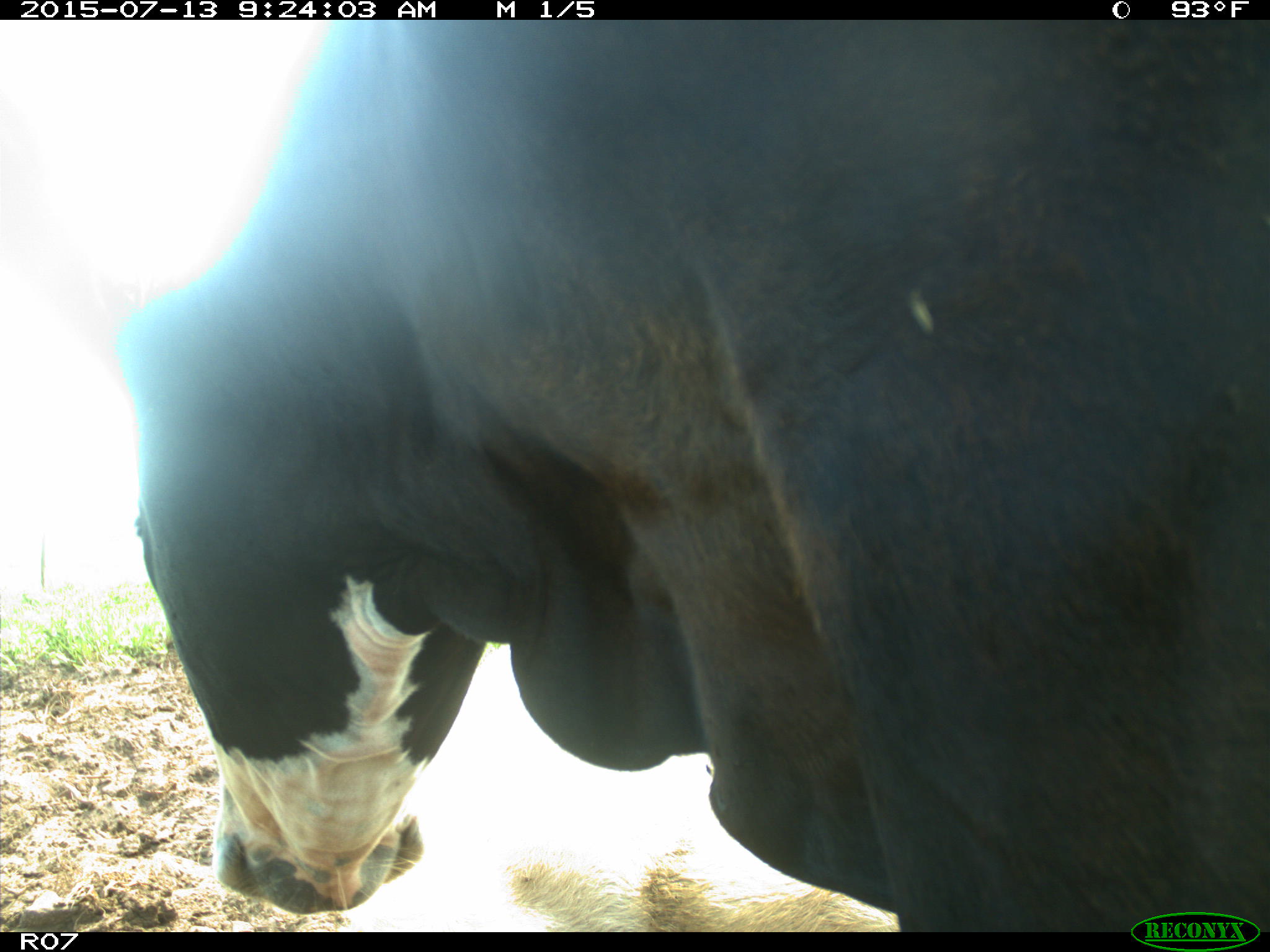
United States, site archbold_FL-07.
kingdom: Animalia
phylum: Chordata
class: Mammalia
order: Artiodactyla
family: Bovidae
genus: Bos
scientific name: Bos taurus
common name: domestic cow